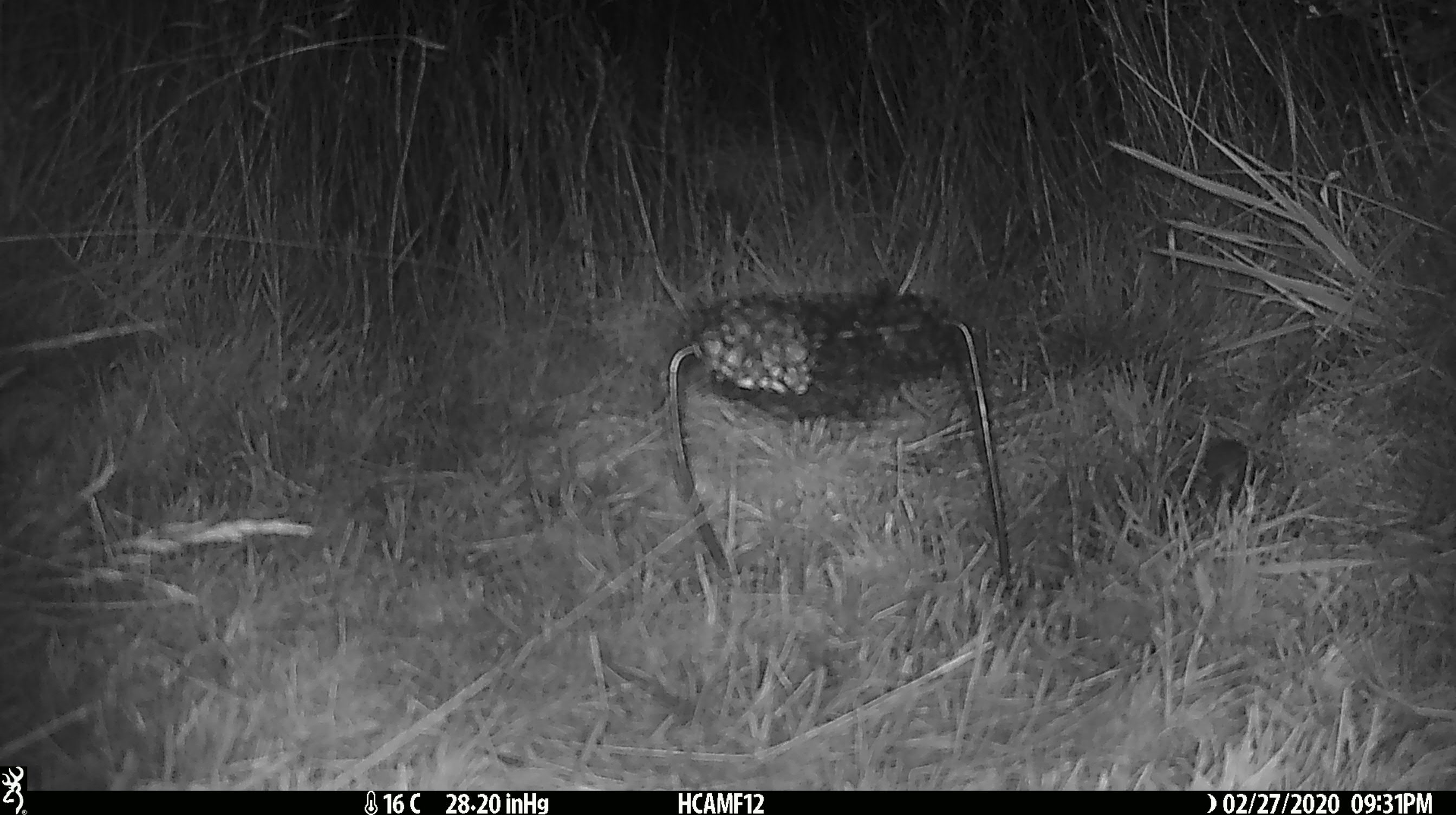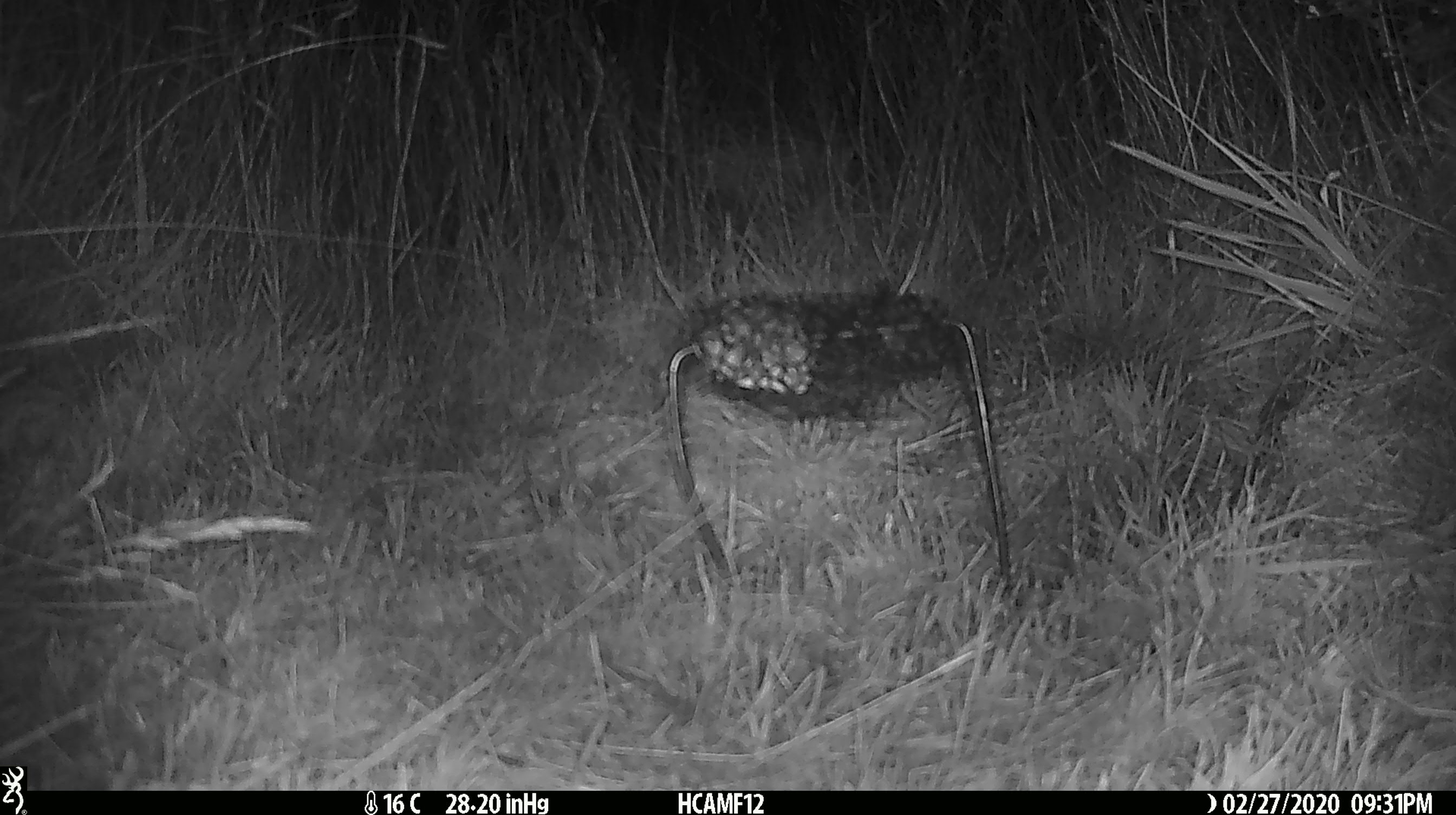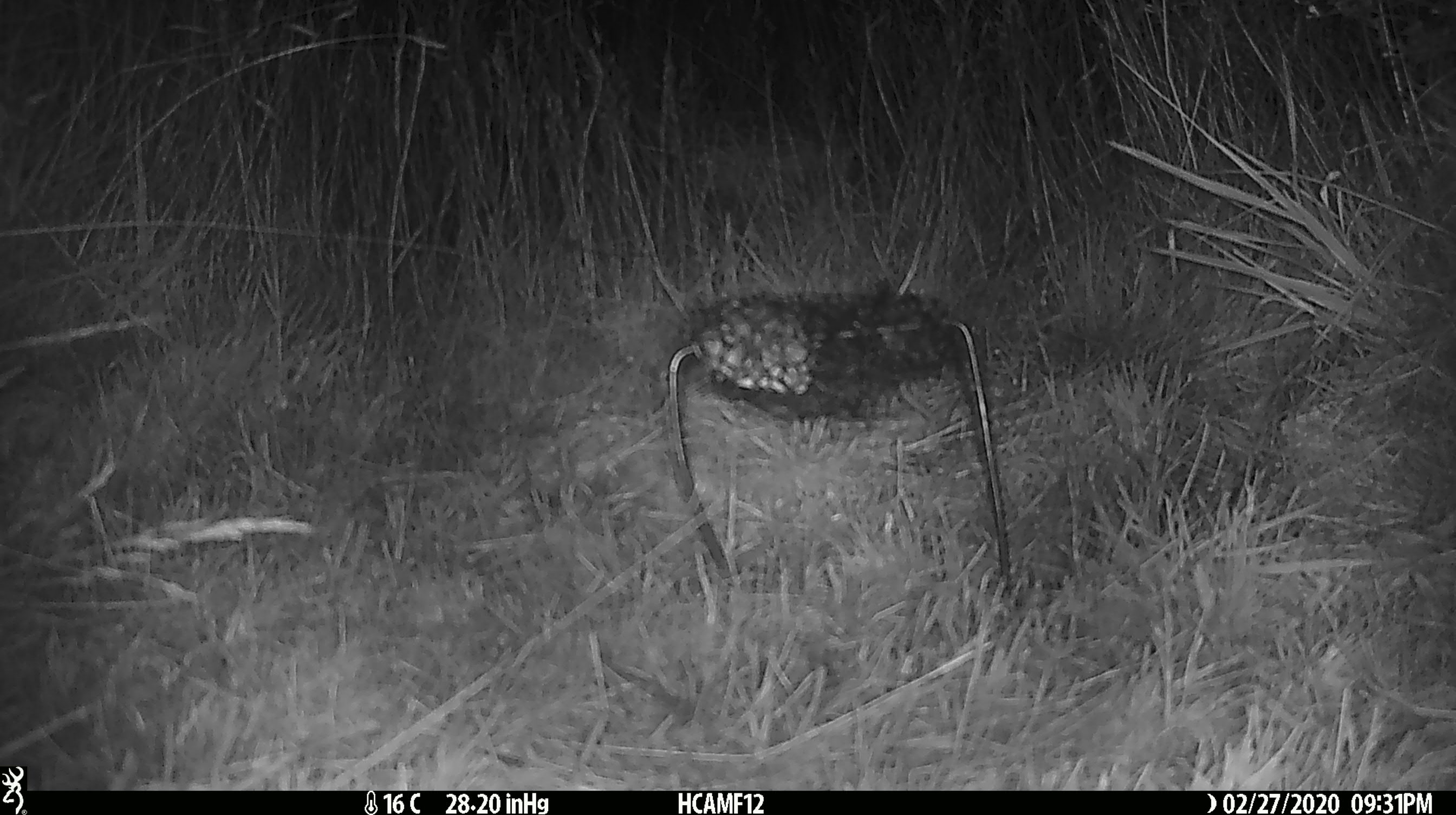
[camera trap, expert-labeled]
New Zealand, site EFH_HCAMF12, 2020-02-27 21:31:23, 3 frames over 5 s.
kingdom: Animalia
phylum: Chordata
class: Mammalia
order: Rodentia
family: Muridae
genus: Mus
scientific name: Mus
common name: mouse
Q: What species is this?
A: Mouse (Mus).